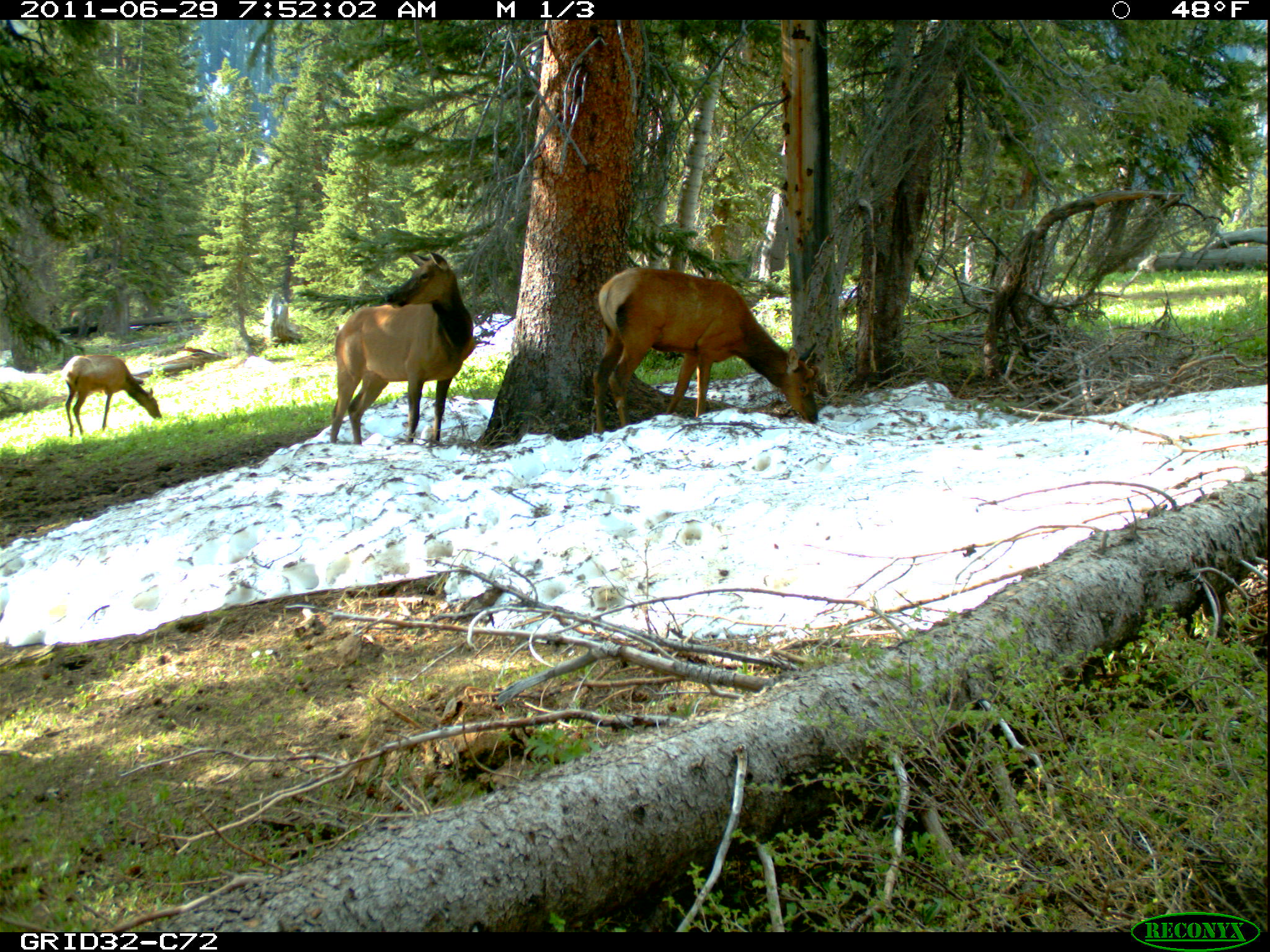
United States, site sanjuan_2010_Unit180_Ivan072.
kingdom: Animalia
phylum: Chordata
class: Mammalia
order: Artiodactyla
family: Cervidae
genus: Cervus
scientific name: Cervus elaphus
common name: red deer